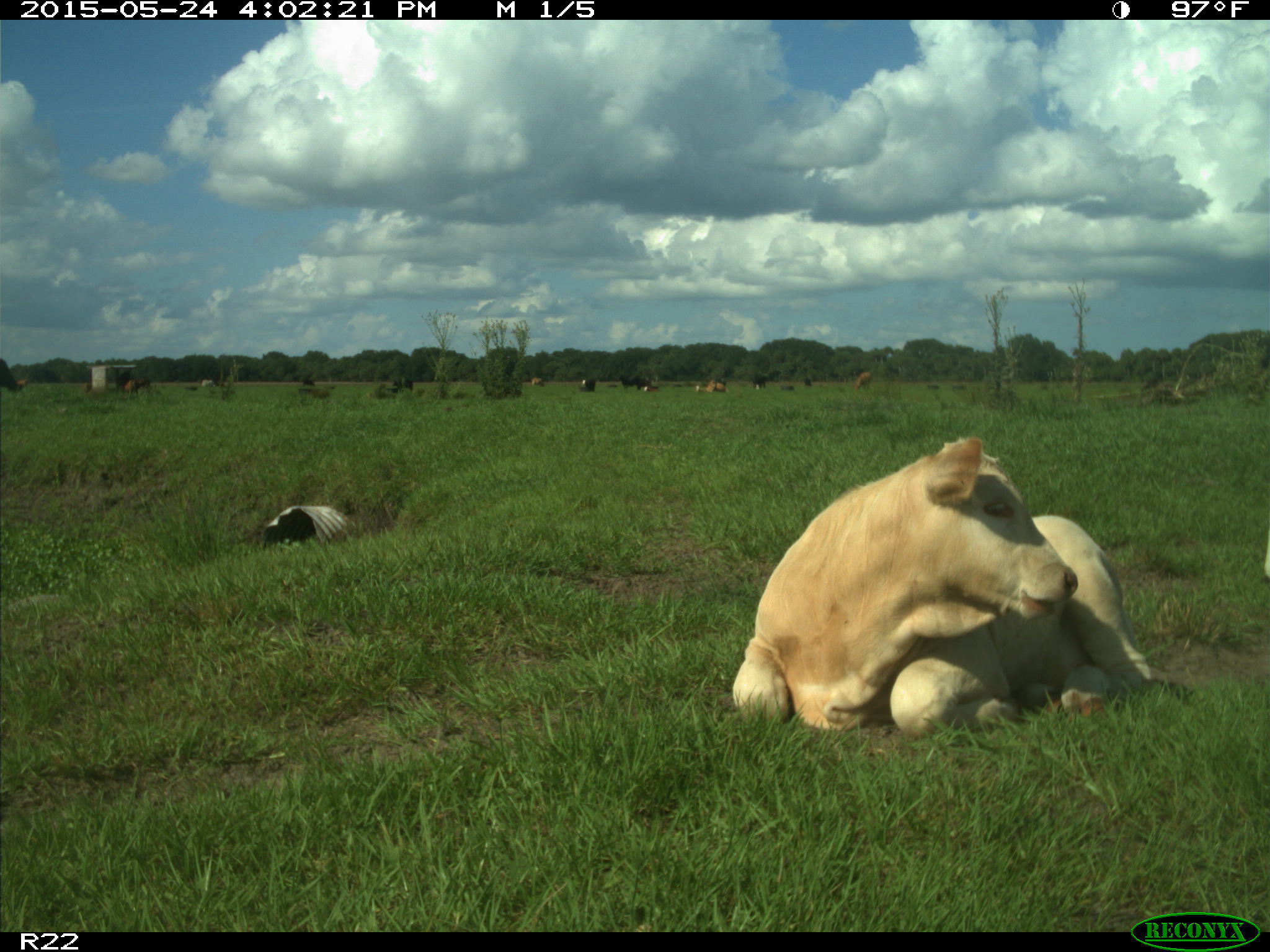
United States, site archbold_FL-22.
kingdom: Animalia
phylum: Chordata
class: Mammalia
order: Artiodactyla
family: Bovidae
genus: Bos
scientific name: Bos taurus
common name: domestic cow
Bos taurus (domestic cow).